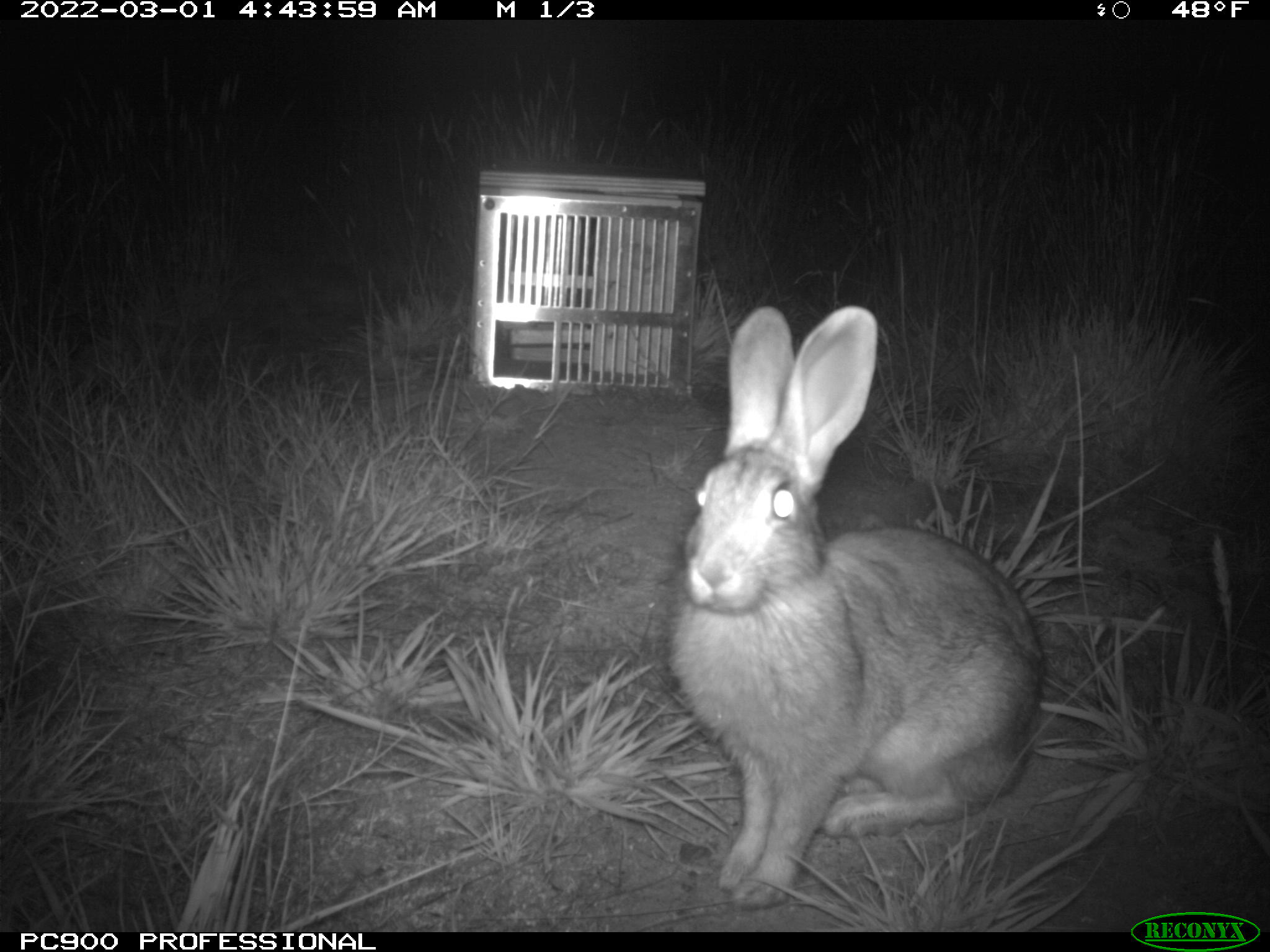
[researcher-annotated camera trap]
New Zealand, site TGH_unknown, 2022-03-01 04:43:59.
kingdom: Animalia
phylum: Chordata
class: Mammalia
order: Lagomorpha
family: Leporidae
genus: Oryctolagus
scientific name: Oryctolagus cuniculus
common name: european rabbit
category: rabbit